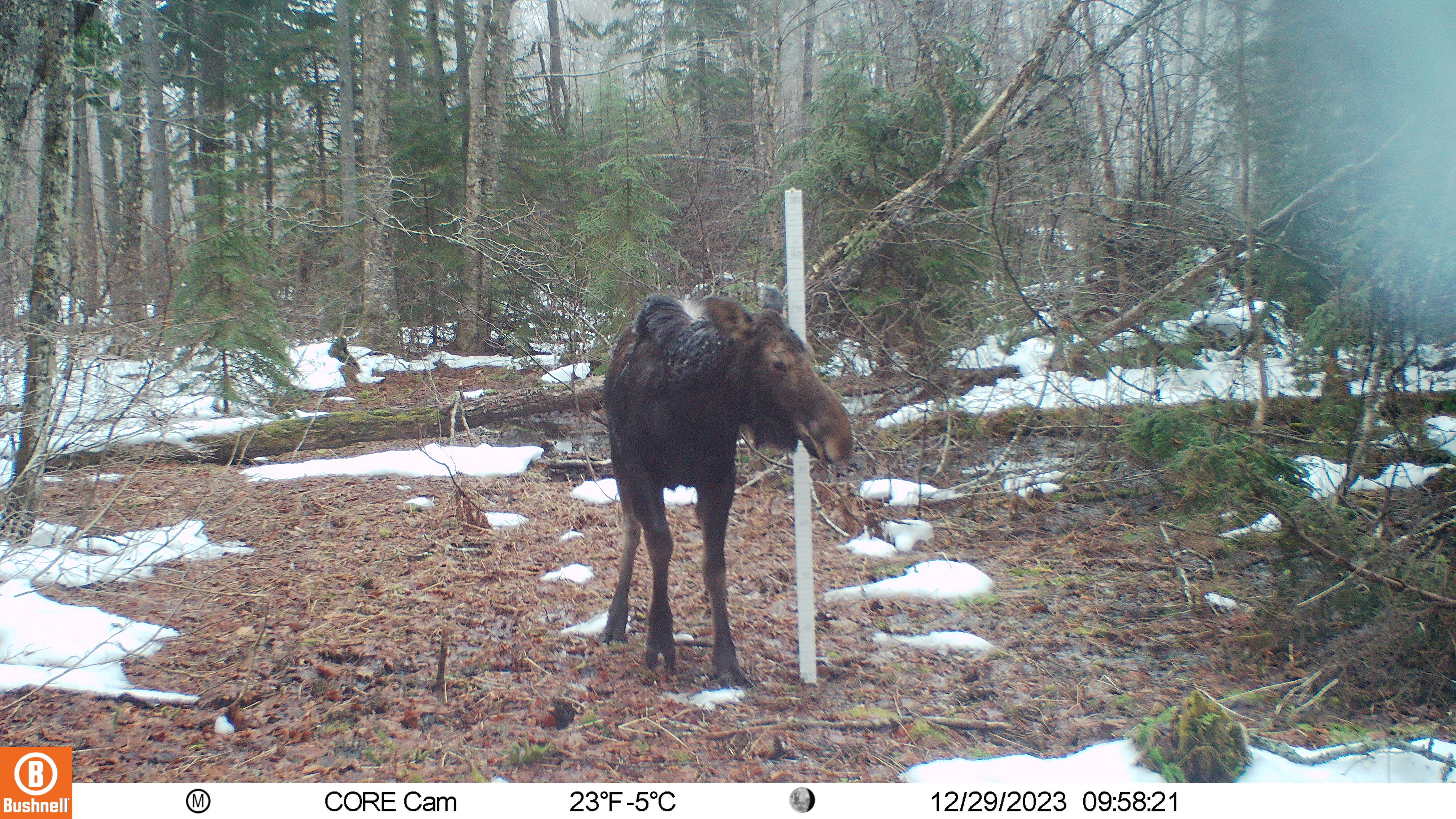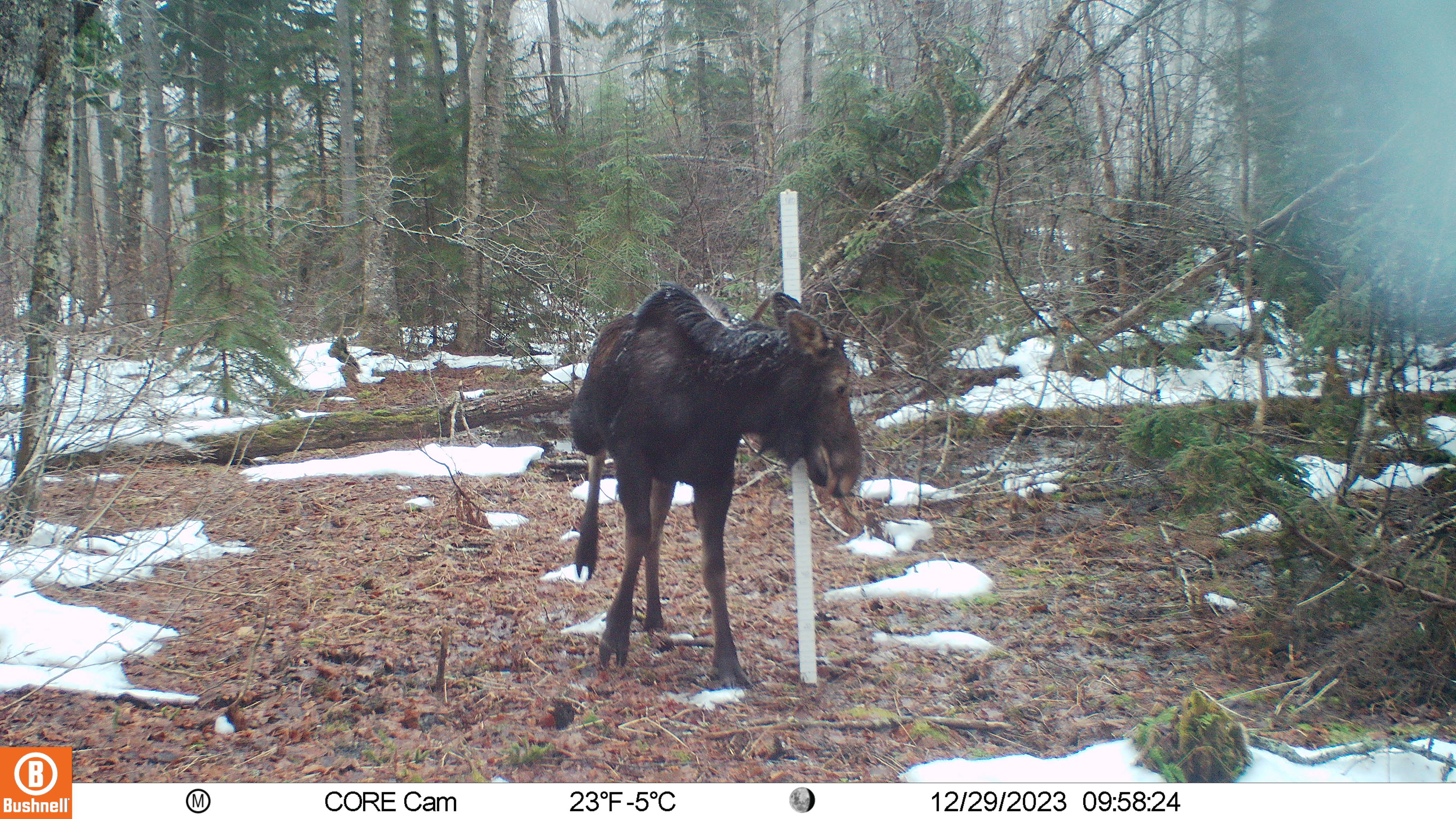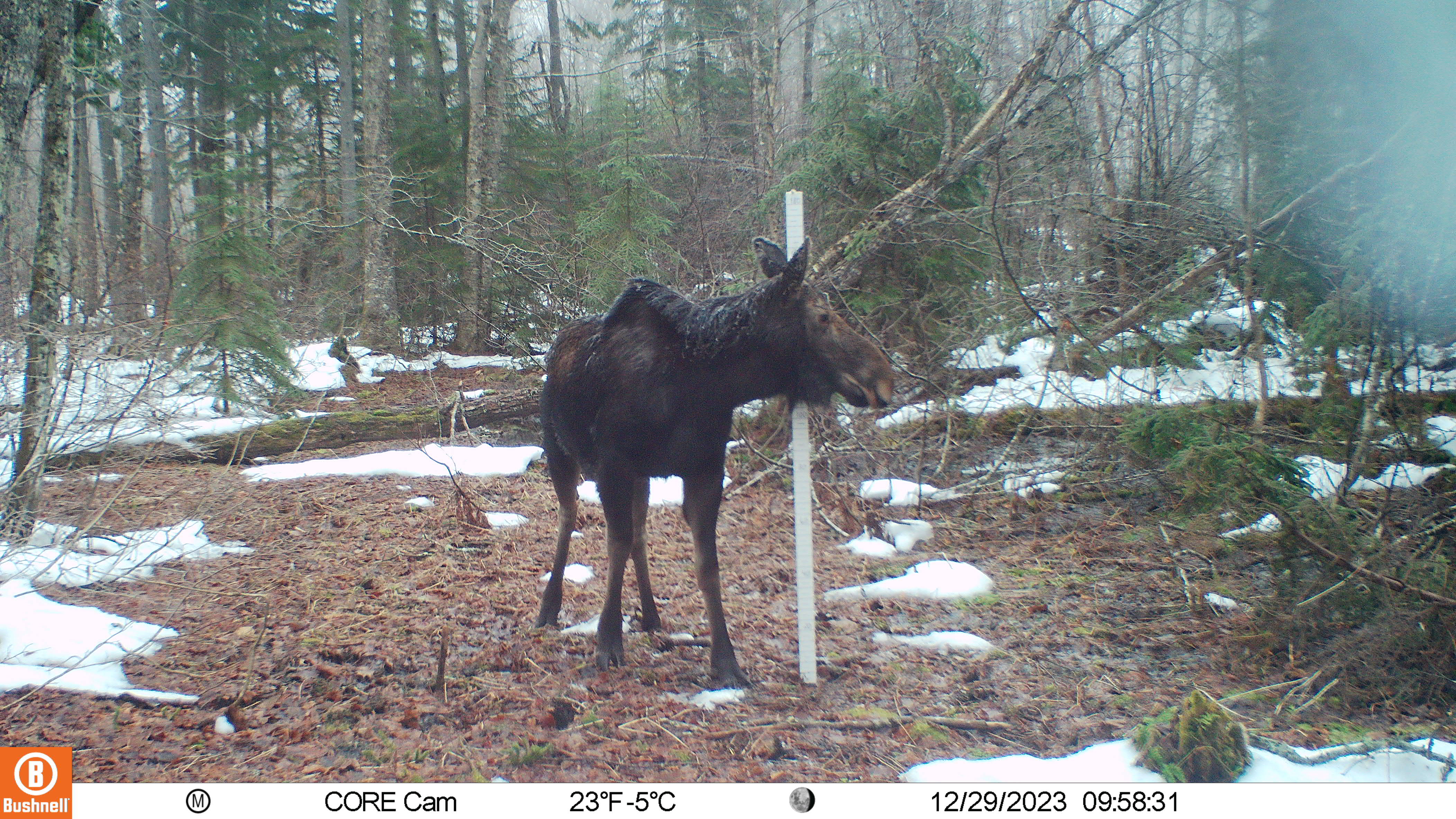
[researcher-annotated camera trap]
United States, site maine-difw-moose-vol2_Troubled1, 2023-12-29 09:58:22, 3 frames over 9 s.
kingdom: Animalia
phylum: Chordata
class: Mammalia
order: Artiodactyla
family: Cervidae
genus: Alces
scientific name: Alces alces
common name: moose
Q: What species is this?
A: Moose (Alces alces).